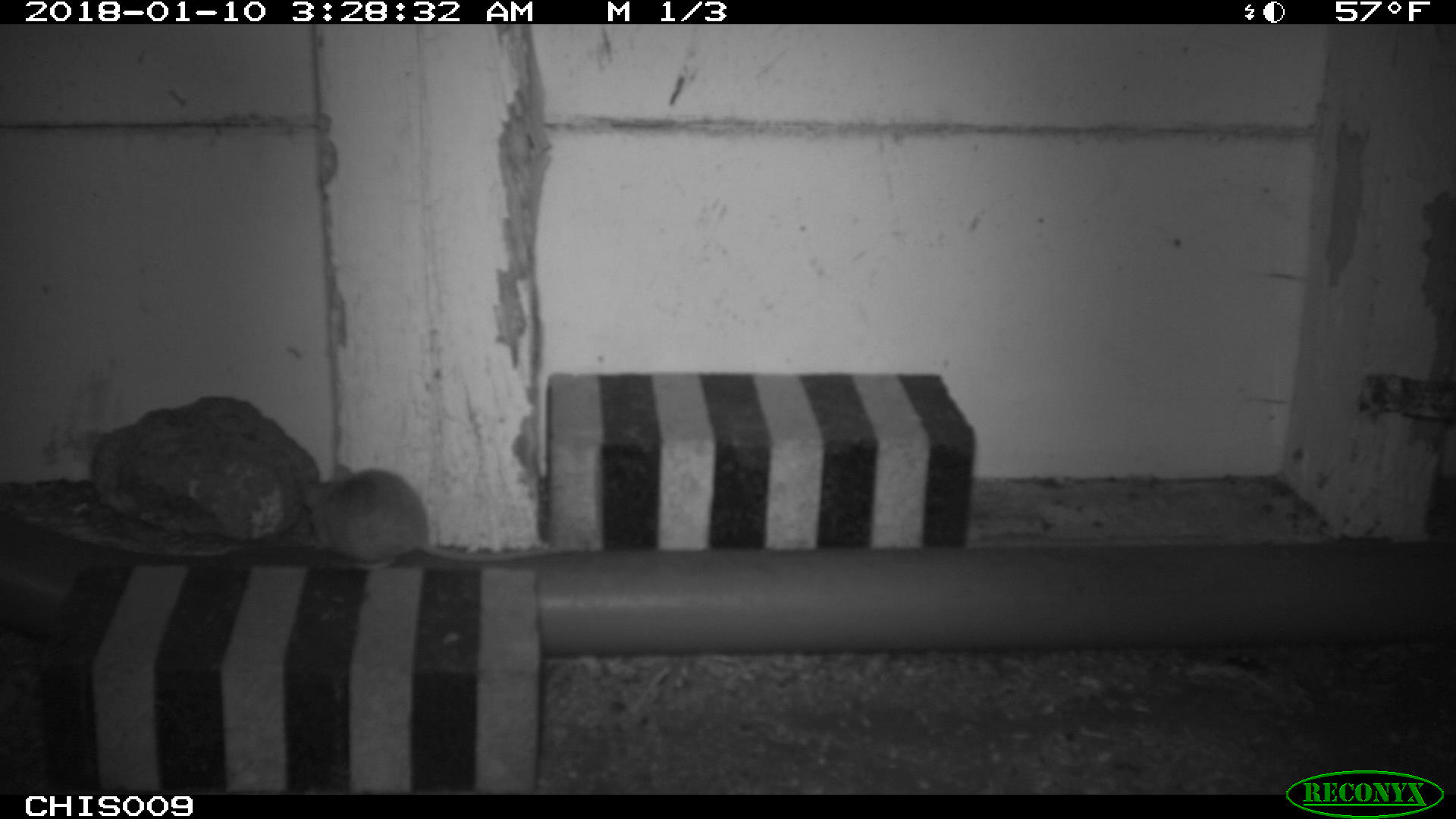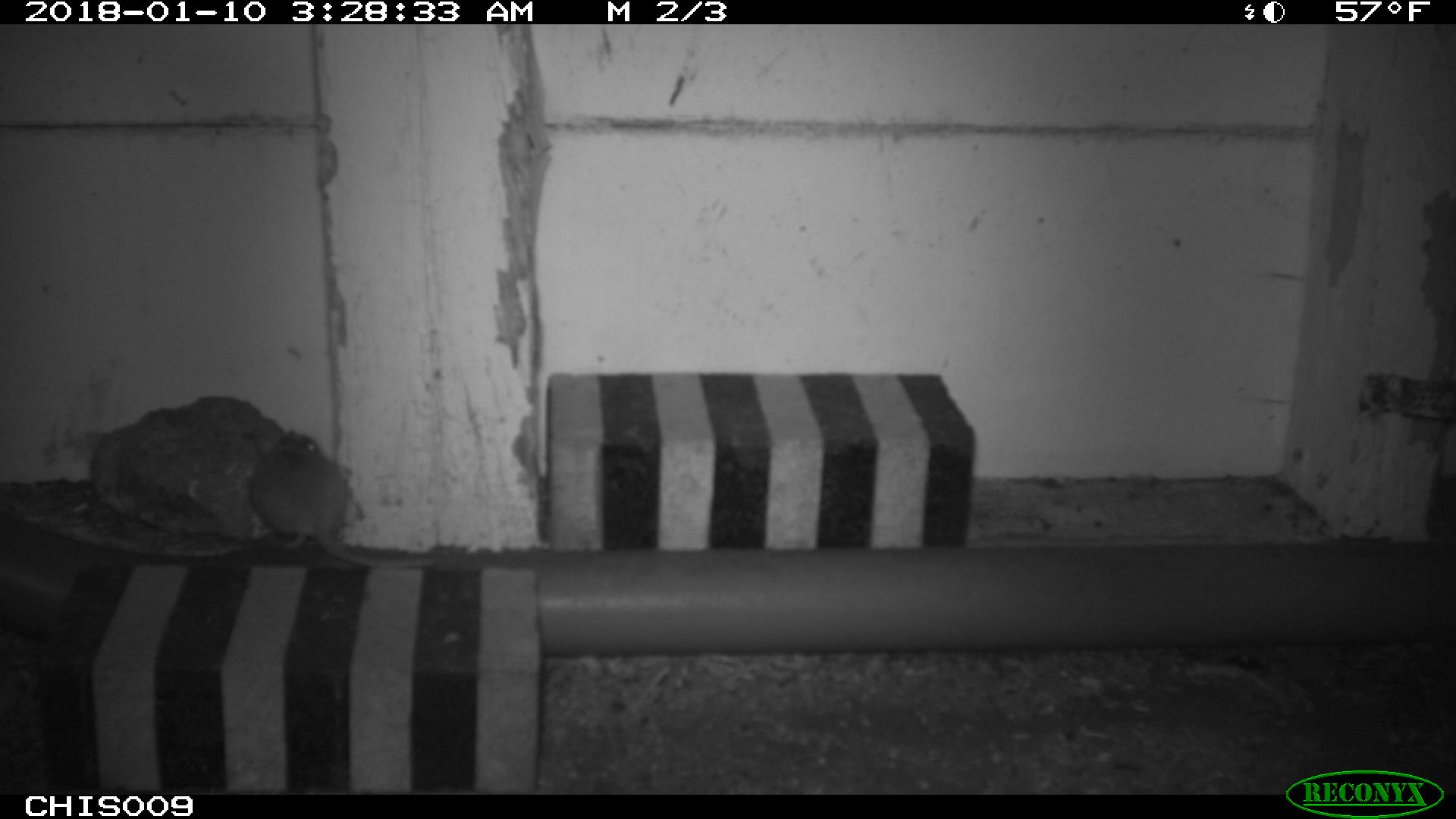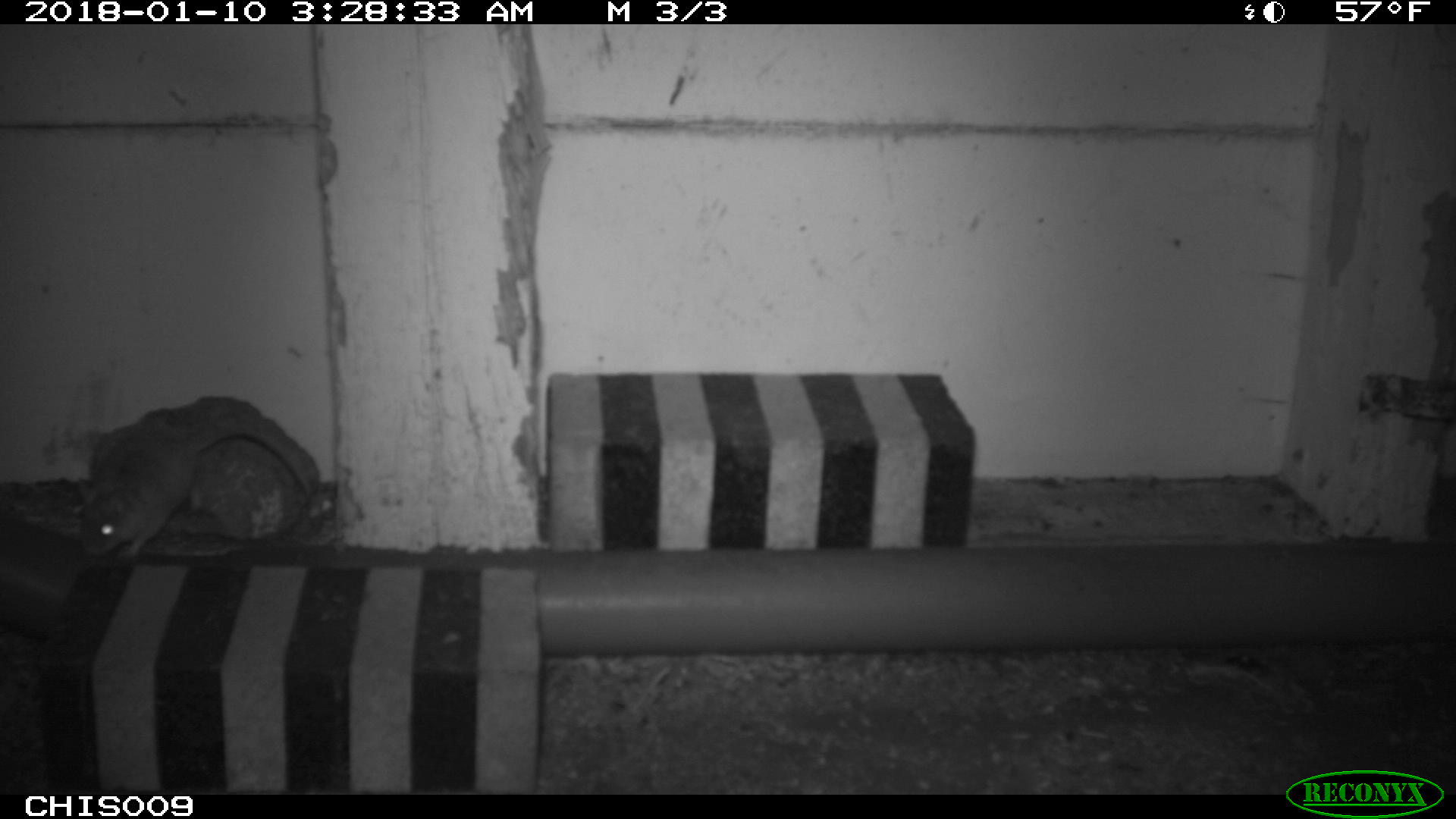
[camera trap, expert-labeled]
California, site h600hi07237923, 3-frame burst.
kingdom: Animalia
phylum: Chordata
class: Mammalia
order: Rodentia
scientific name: Rodentia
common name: rodent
Rodent (Rodentia).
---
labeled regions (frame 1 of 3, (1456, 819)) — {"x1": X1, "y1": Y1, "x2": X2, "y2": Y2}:
rodent: {"x1": 297, "y1": 462, "x2": 591, "y2": 569}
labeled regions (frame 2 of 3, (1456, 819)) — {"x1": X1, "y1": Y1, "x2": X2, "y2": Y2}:
rodent: {"x1": 247, "y1": 428, "x2": 435, "y2": 567}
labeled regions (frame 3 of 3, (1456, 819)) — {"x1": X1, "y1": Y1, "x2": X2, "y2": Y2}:
rodent: {"x1": 77, "y1": 420, "x2": 313, "y2": 563}